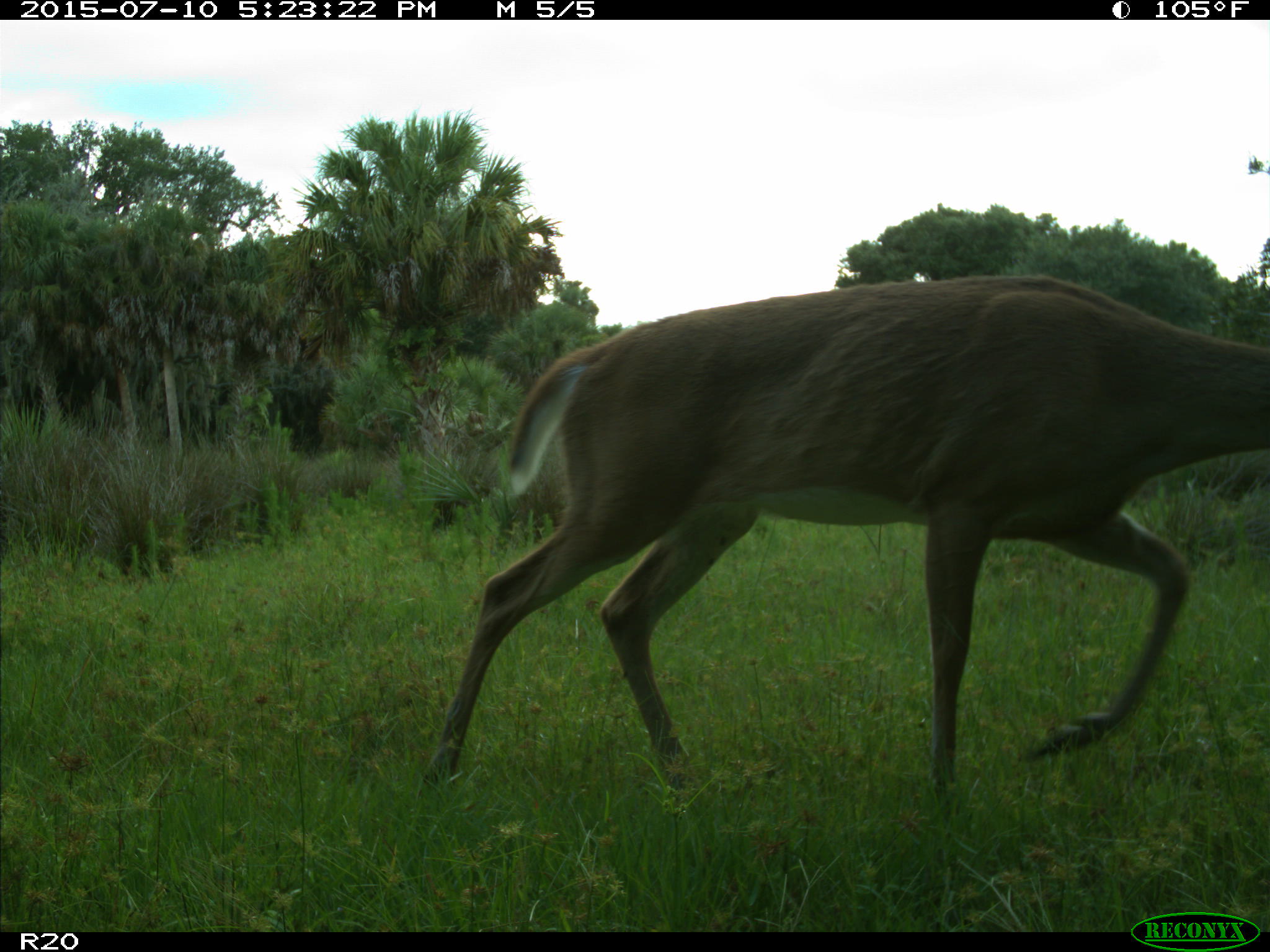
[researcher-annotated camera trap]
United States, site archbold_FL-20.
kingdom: Animalia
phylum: Chordata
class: Mammalia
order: Artiodactyla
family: Cervidae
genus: Odocoileus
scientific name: Odocoileus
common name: deer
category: unidentified deer